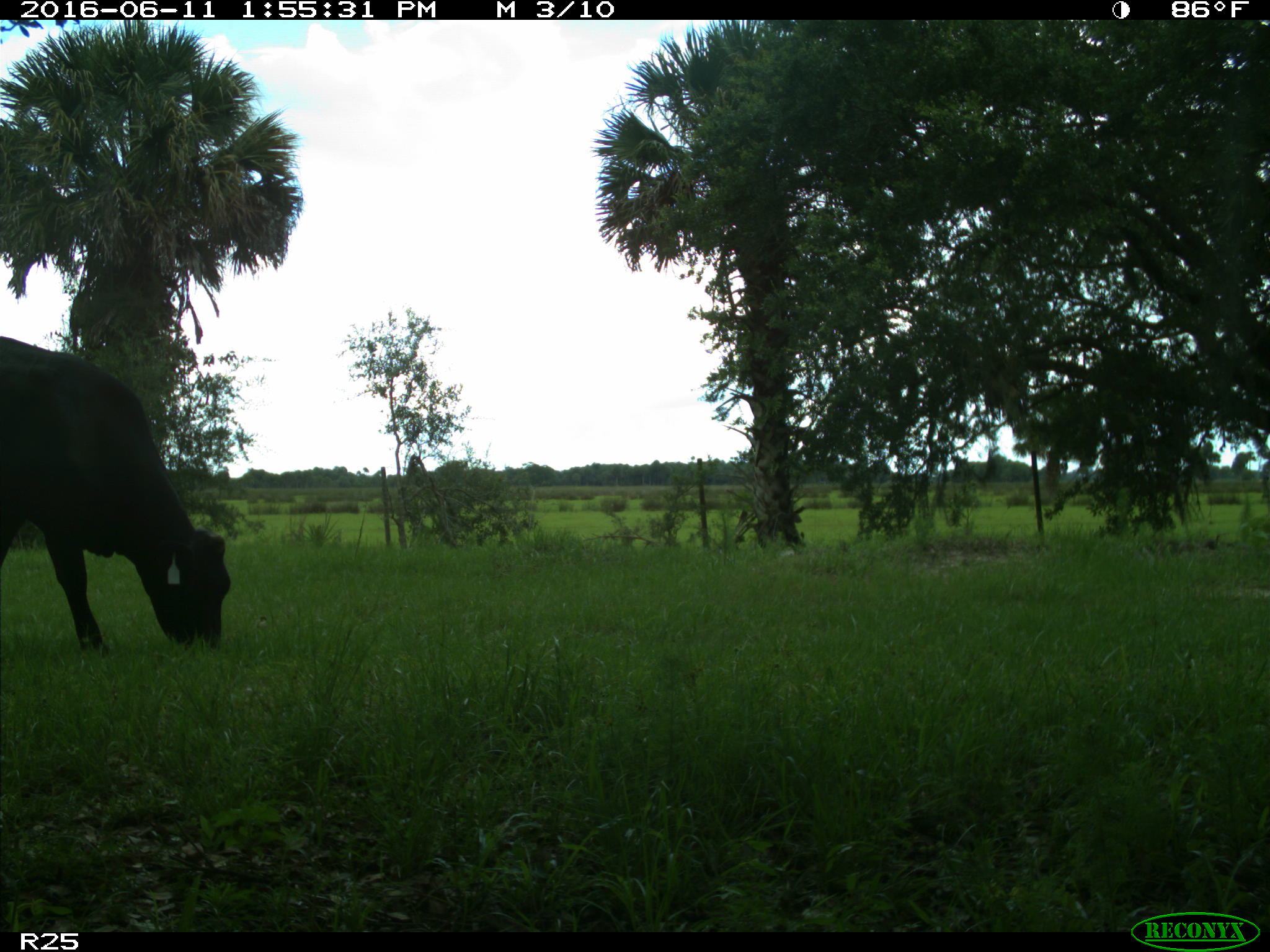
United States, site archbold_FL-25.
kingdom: Animalia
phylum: Chordata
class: Mammalia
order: Artiodactyla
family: Bovidae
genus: Bos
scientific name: Bos taurus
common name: domestic cow